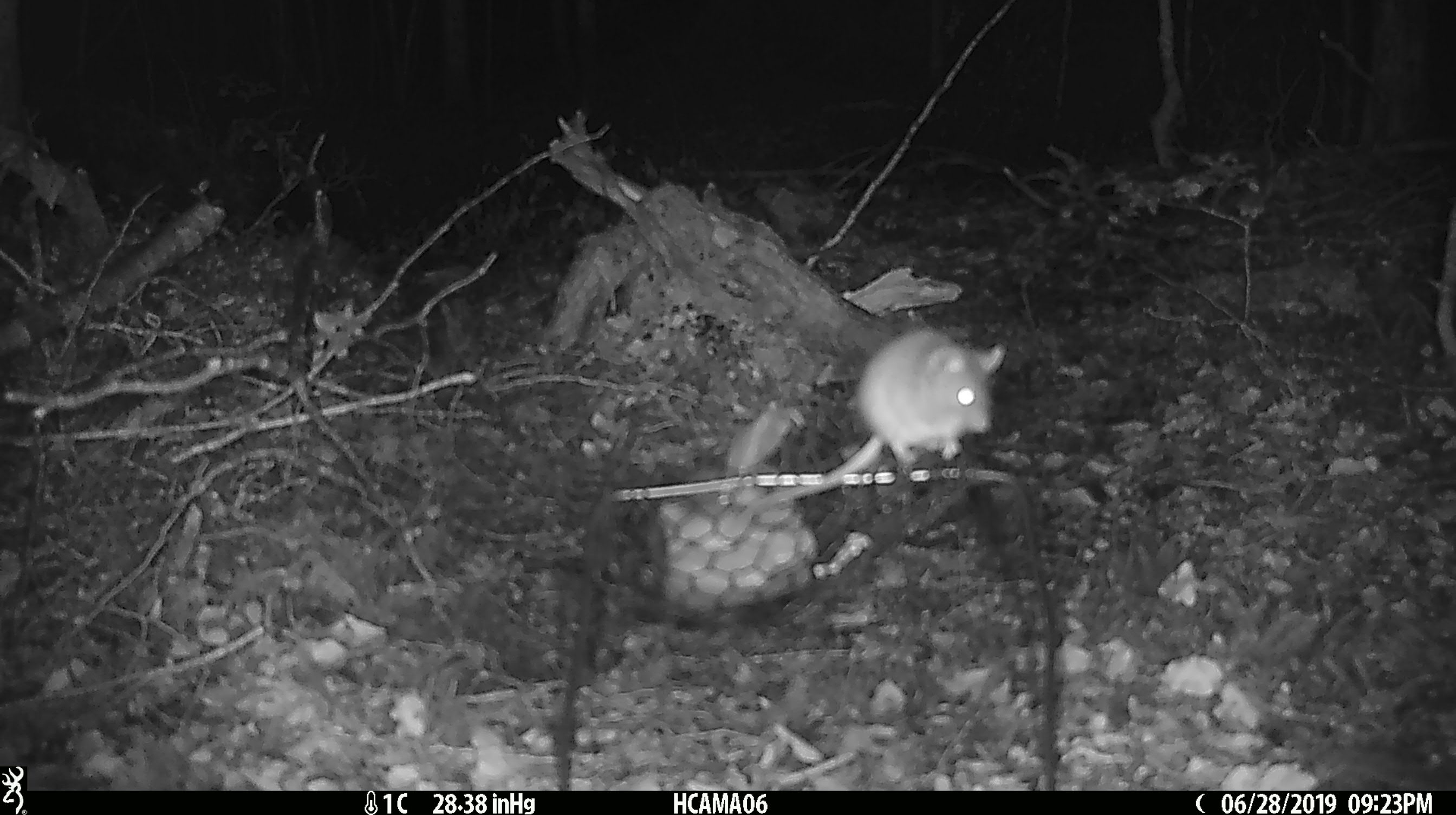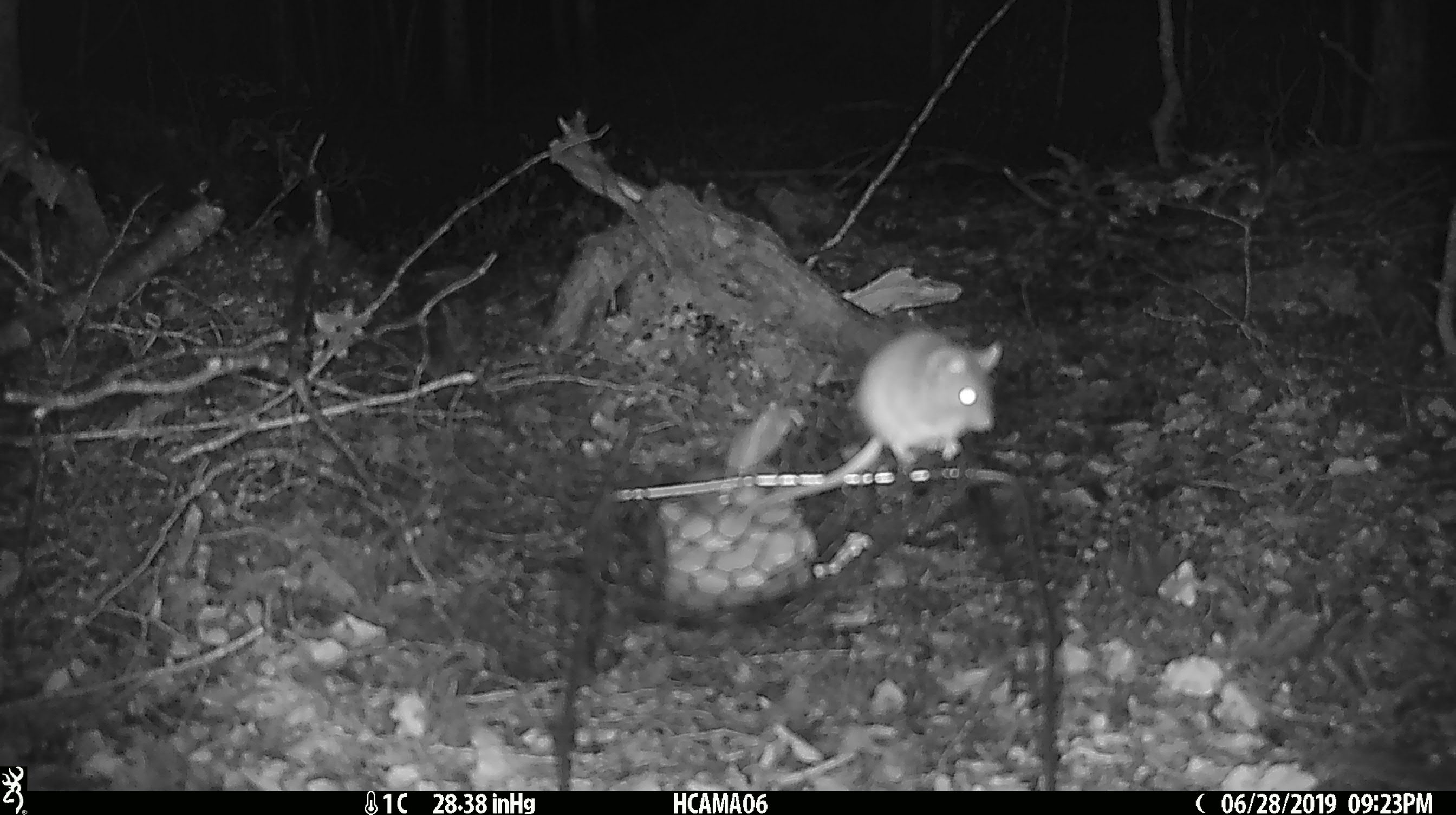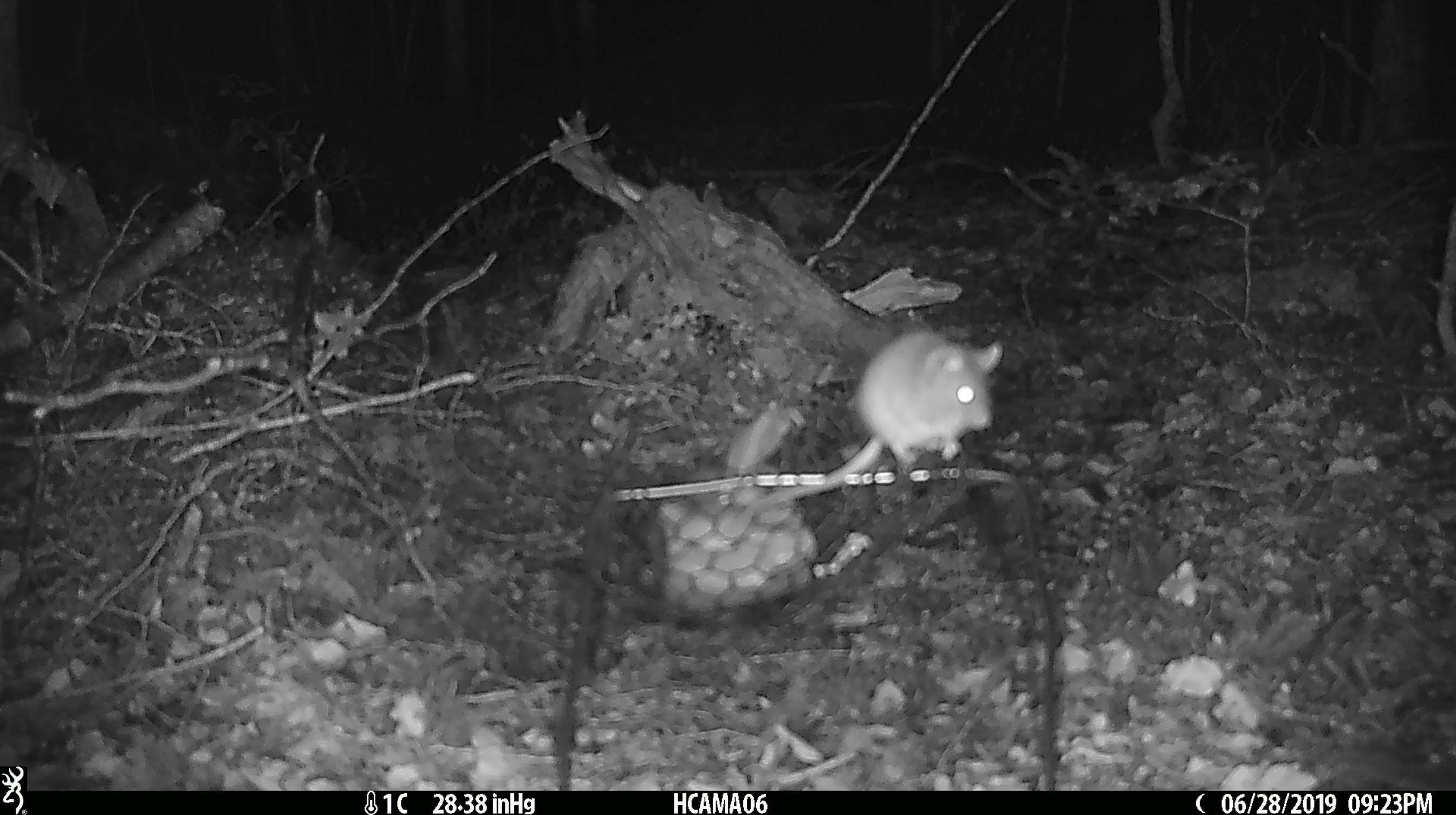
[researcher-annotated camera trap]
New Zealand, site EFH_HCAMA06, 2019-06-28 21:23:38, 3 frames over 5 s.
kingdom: Animalia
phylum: Chordata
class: Mammalia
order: Rodentia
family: Muridae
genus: Mus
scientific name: Mus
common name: mouse